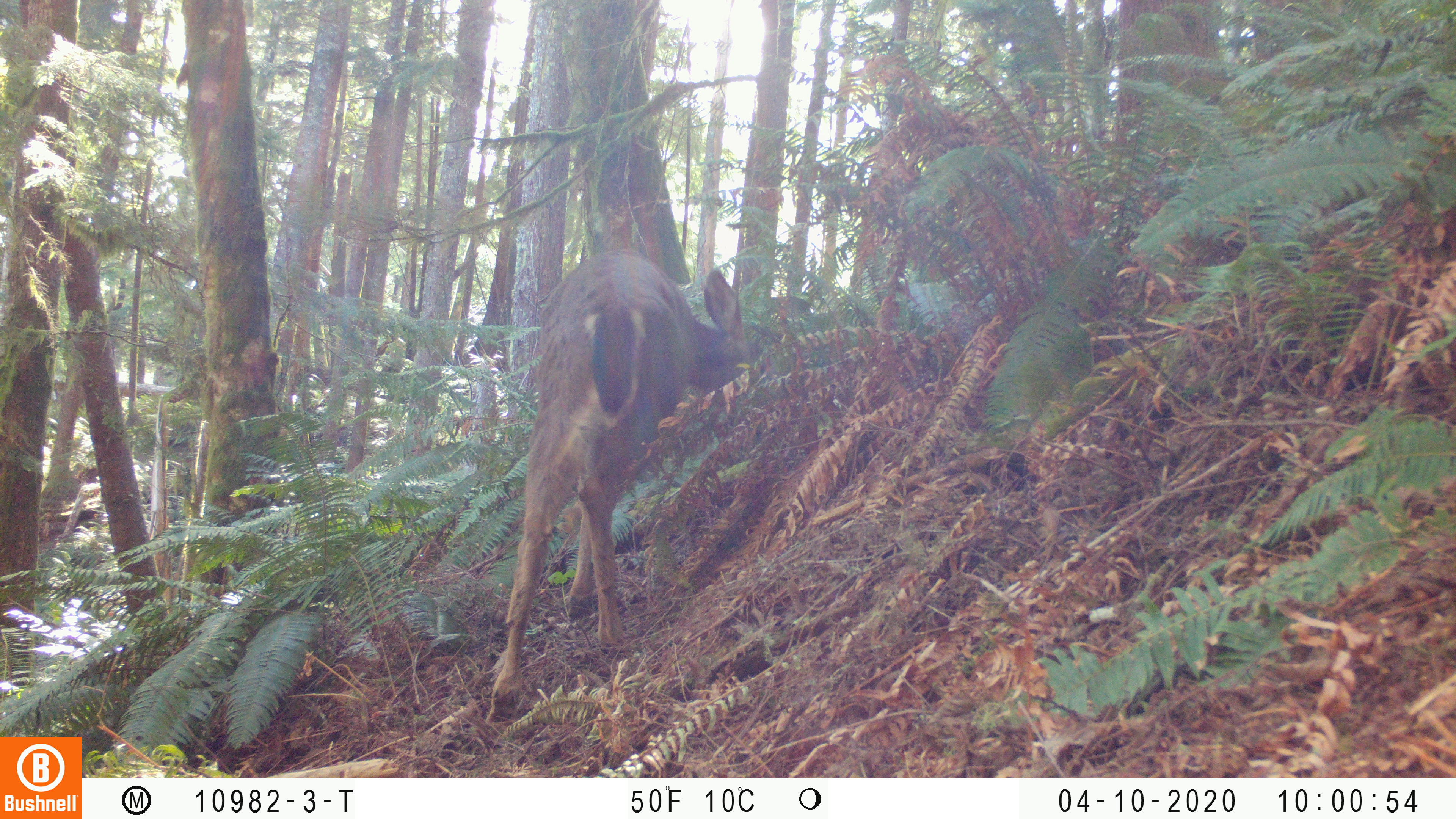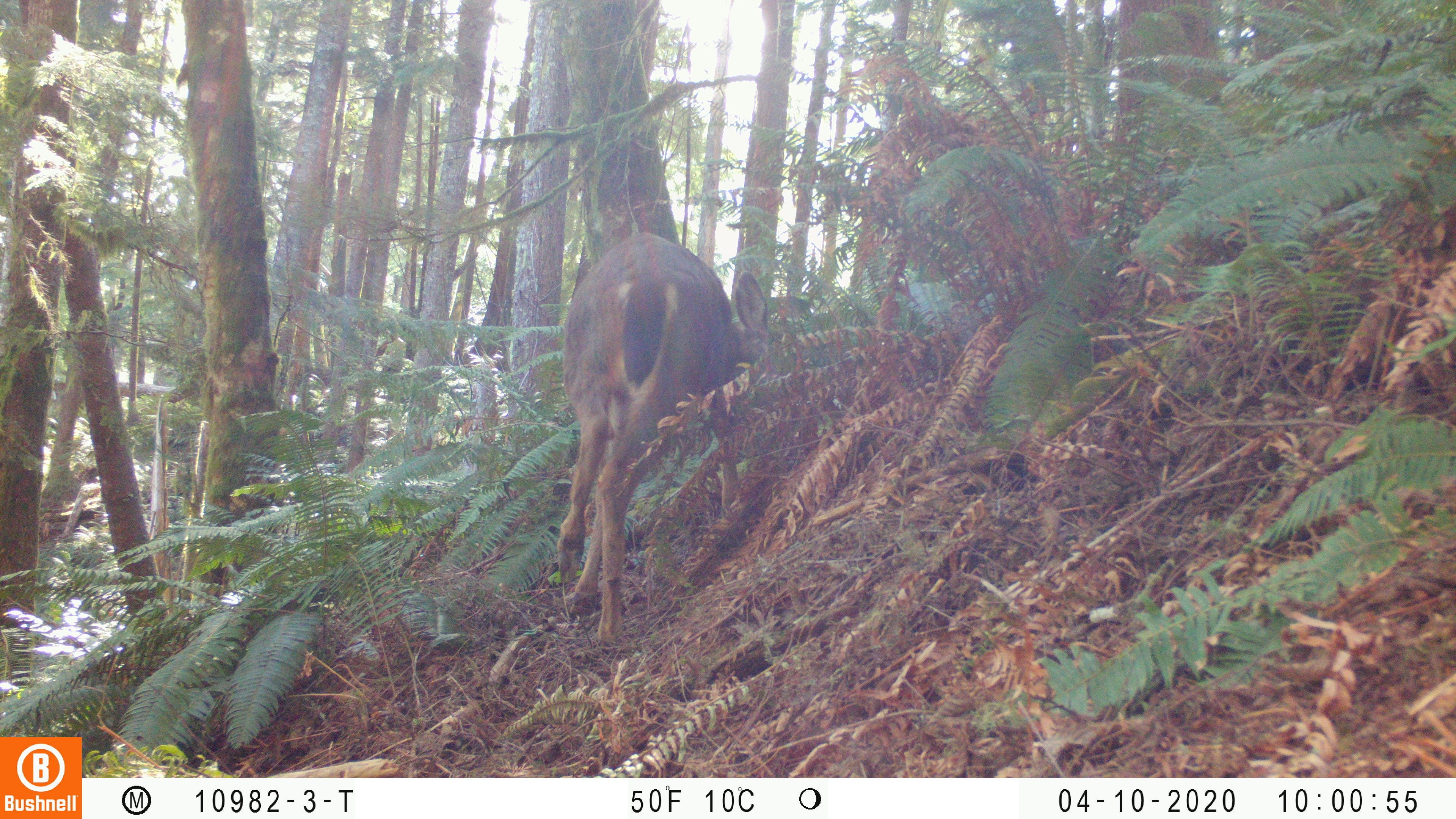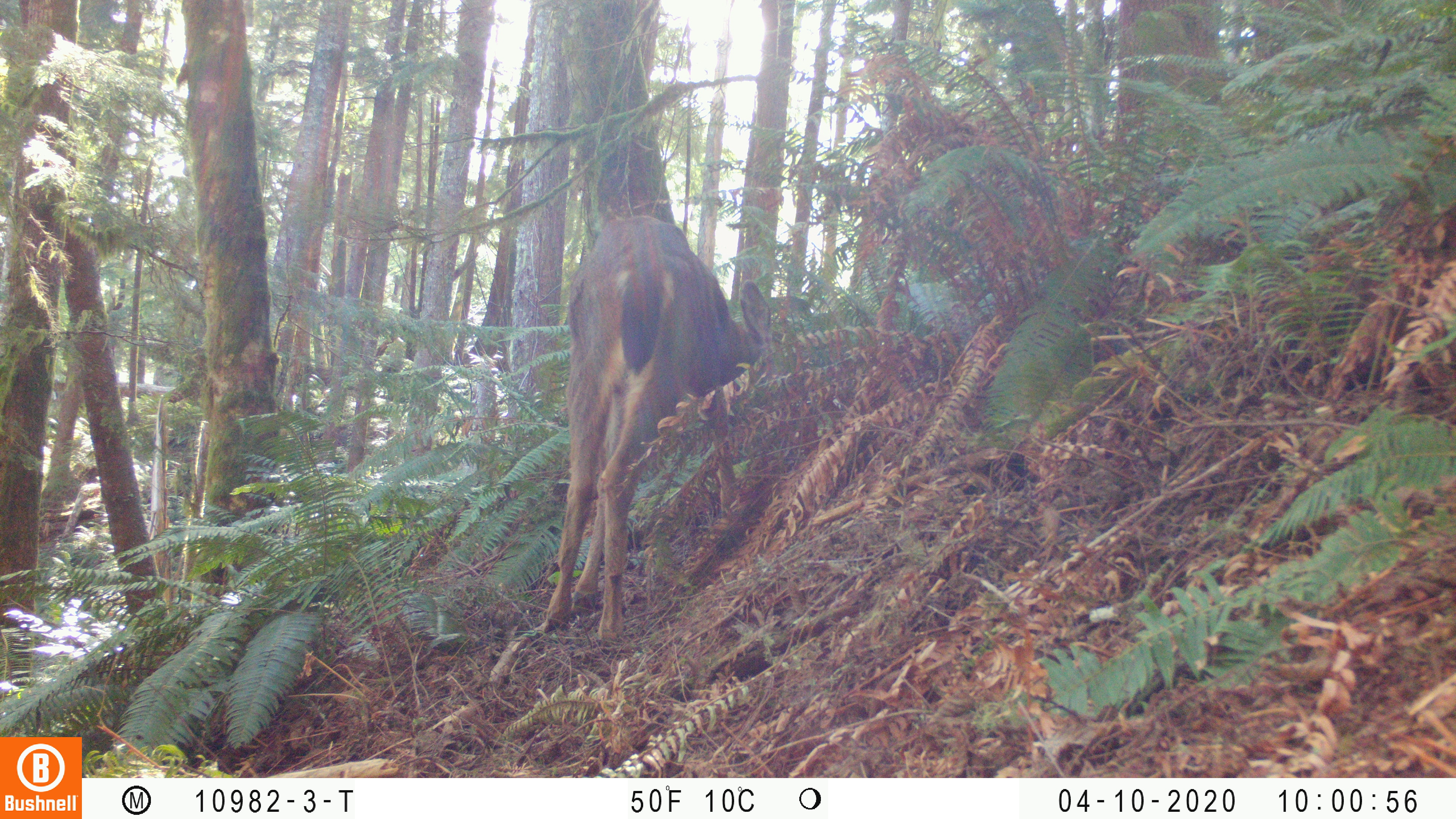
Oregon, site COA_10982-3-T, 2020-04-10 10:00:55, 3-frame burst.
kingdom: Animalia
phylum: Chordata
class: Mammalia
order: Artiodactyla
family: Cervidae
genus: Odocoileus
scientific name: Odocoileus hemionus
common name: black-tailed deer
Black-tailed deer (Odocoileus hemionus).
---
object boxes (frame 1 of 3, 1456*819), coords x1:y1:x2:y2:
black-tailed deer: 482:234:764:730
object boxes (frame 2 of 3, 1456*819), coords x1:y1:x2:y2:
black-tailed deer: 543:221:823:645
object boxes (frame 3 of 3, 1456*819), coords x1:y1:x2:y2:
black-tailed deer: 537:201:818:647